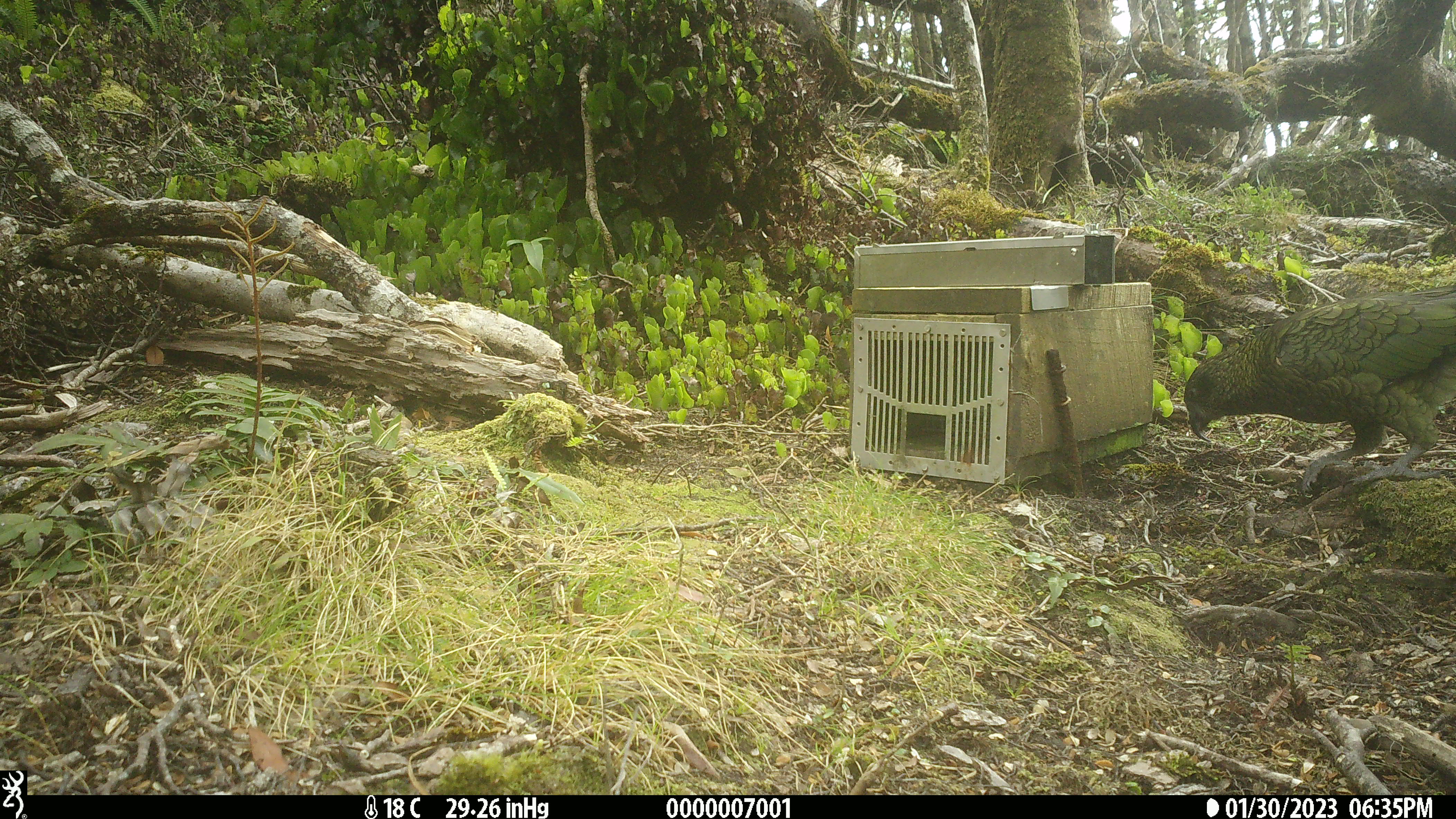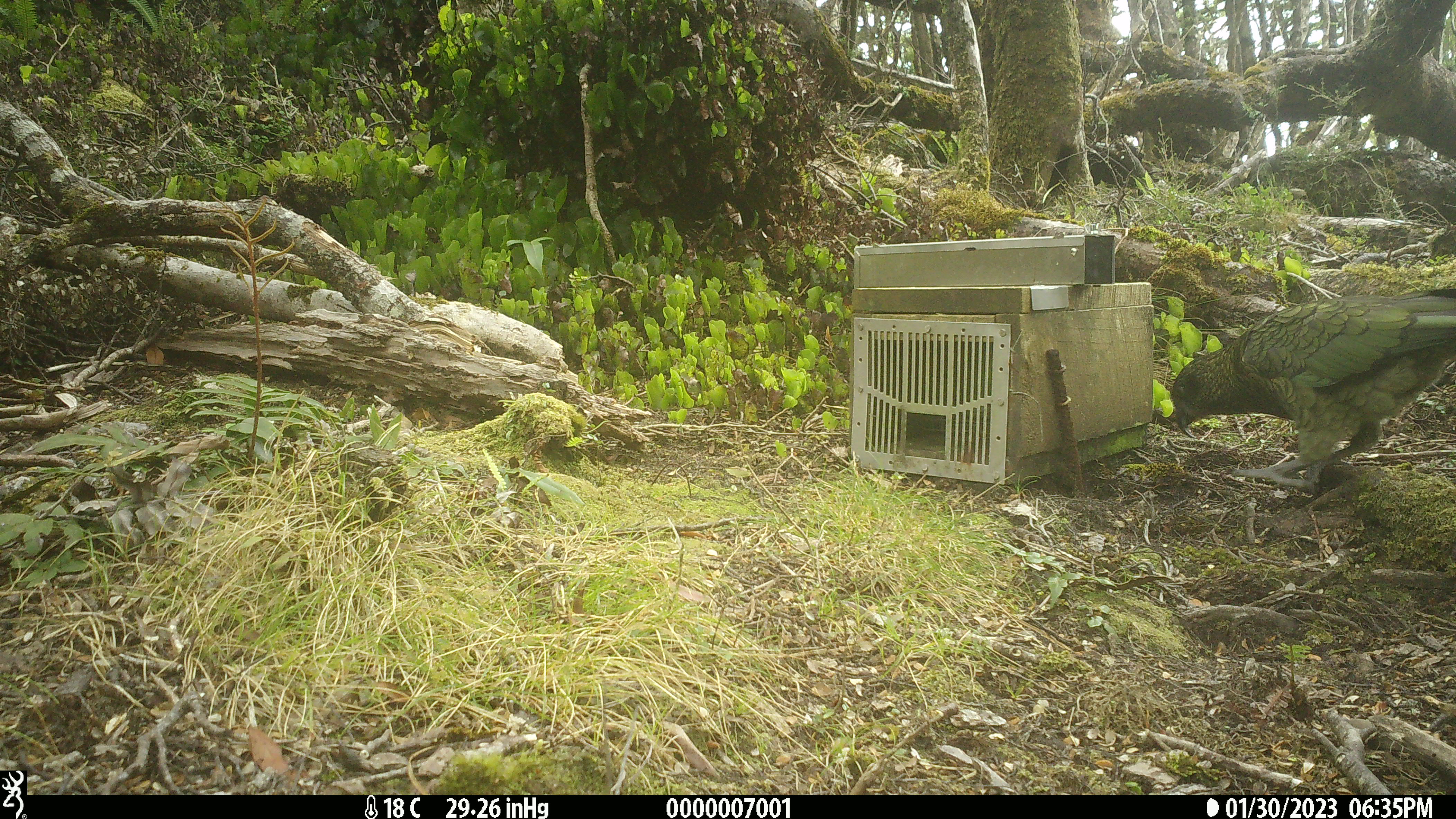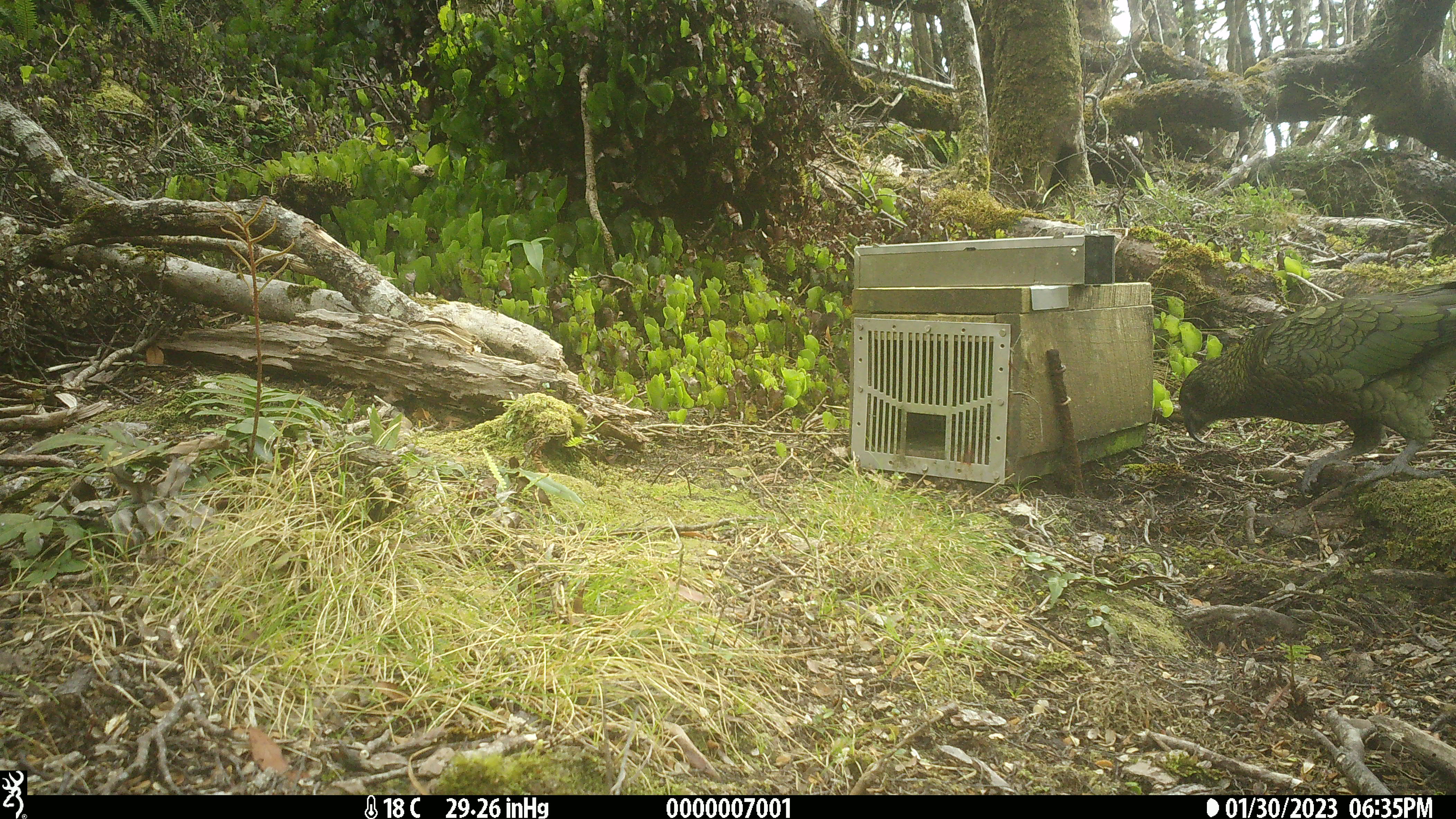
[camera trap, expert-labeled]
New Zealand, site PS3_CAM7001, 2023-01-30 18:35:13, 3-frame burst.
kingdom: Animalia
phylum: Chordata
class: Aves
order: Psittaciformes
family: Strigopidae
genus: Nestor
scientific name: Nestor notabilis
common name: kea